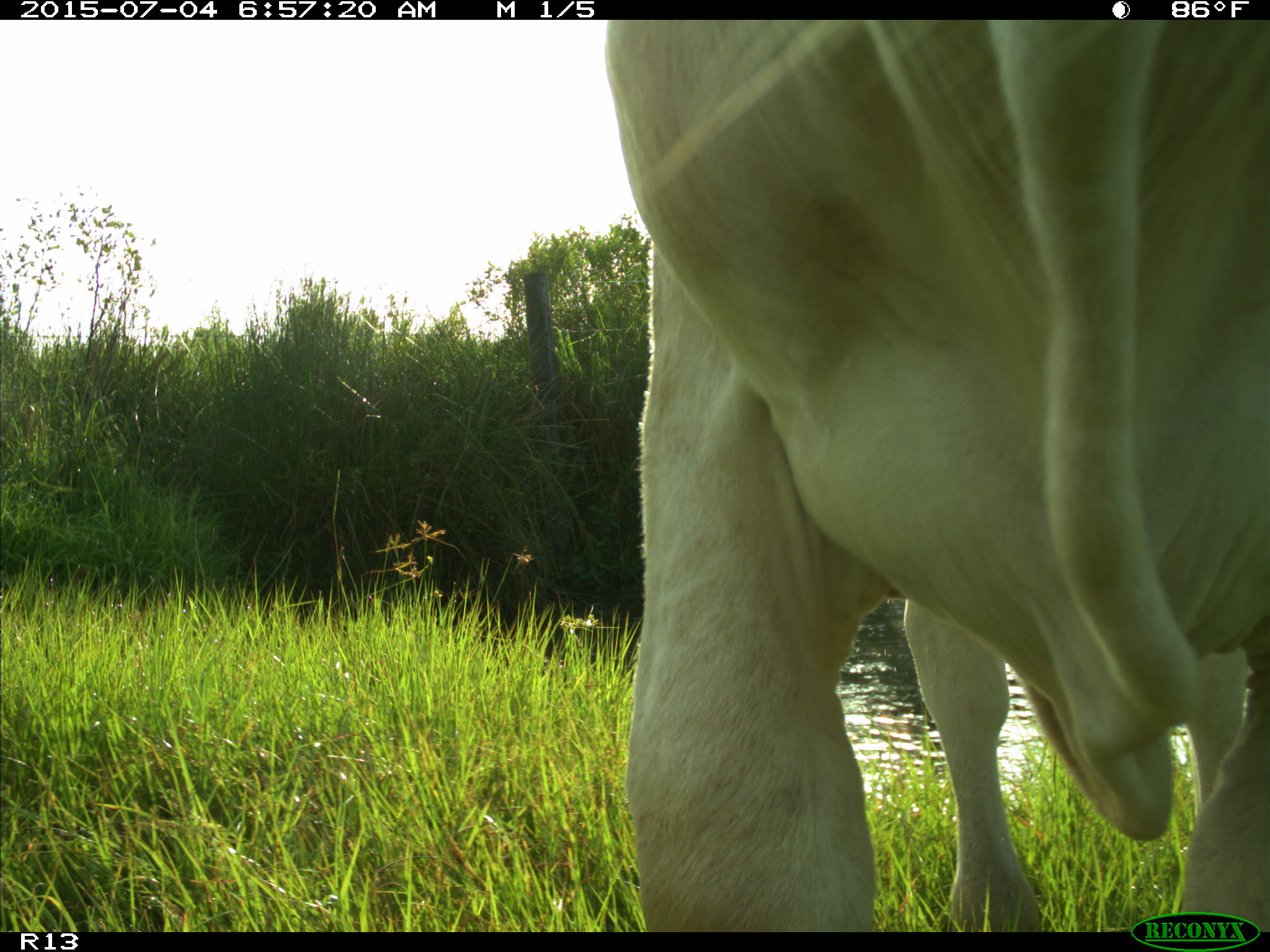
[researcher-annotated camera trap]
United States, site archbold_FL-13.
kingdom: Animalia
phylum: Chordata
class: Mammalia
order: Artiodactyla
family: Bovidae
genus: Bos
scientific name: Bos taurus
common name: domestic cow